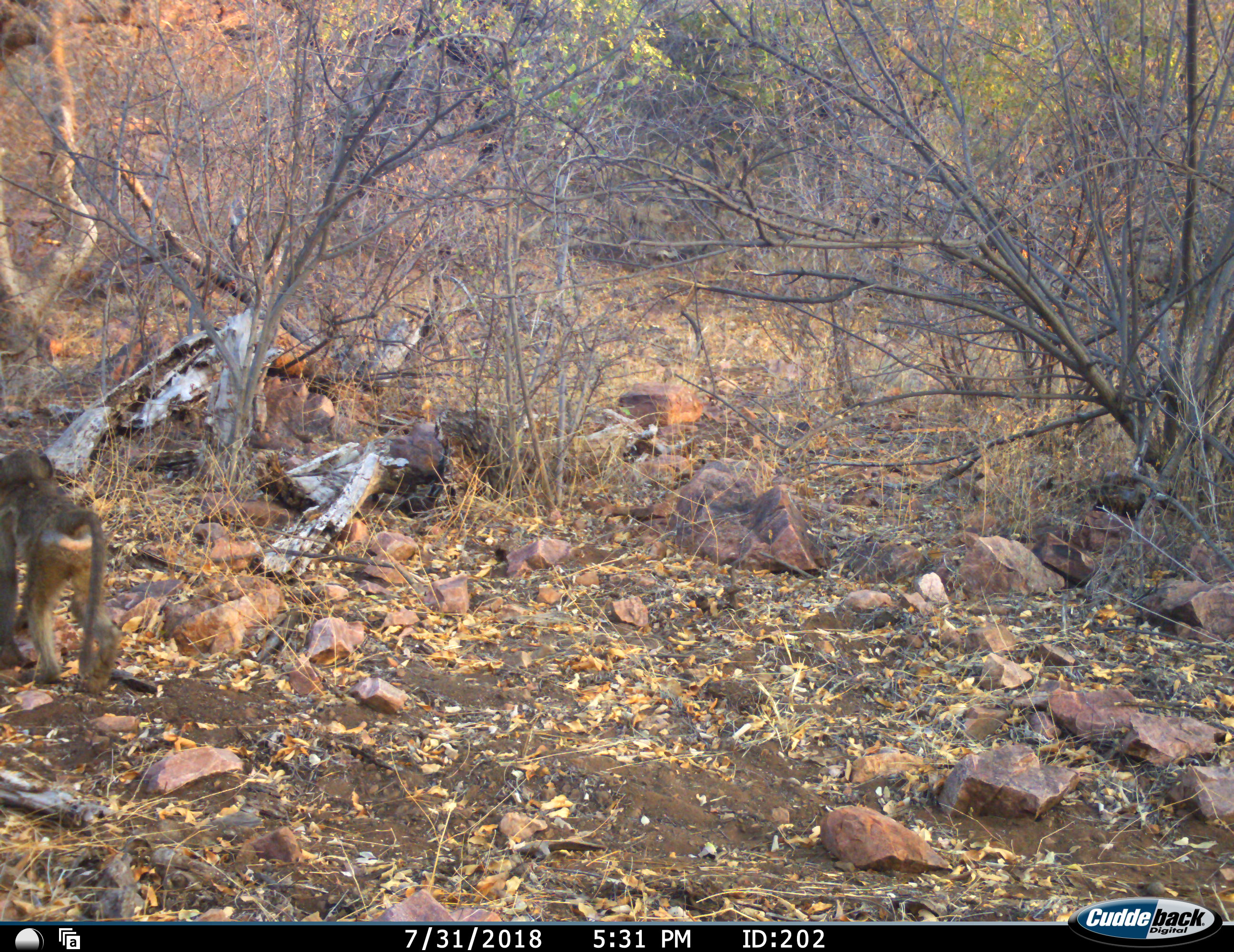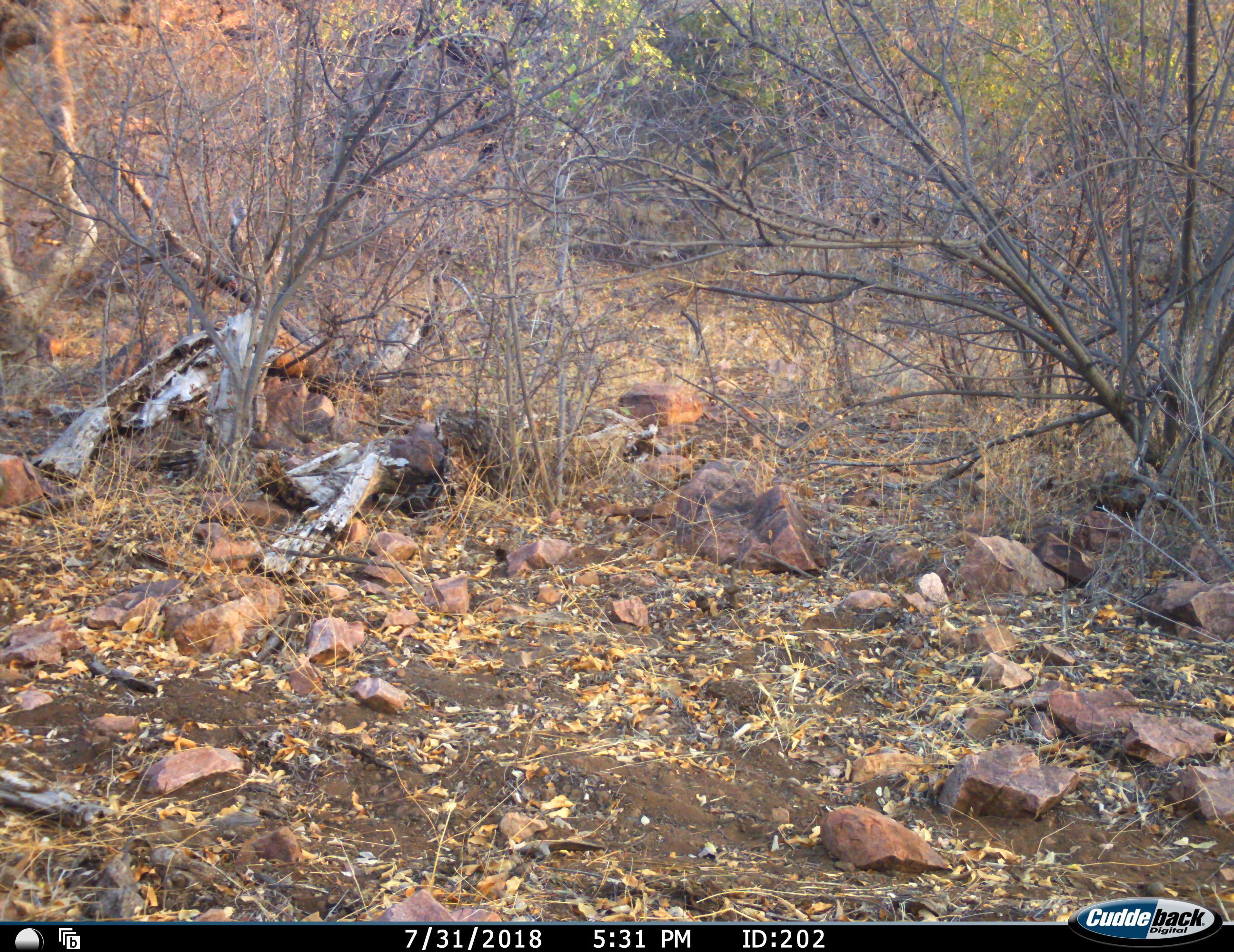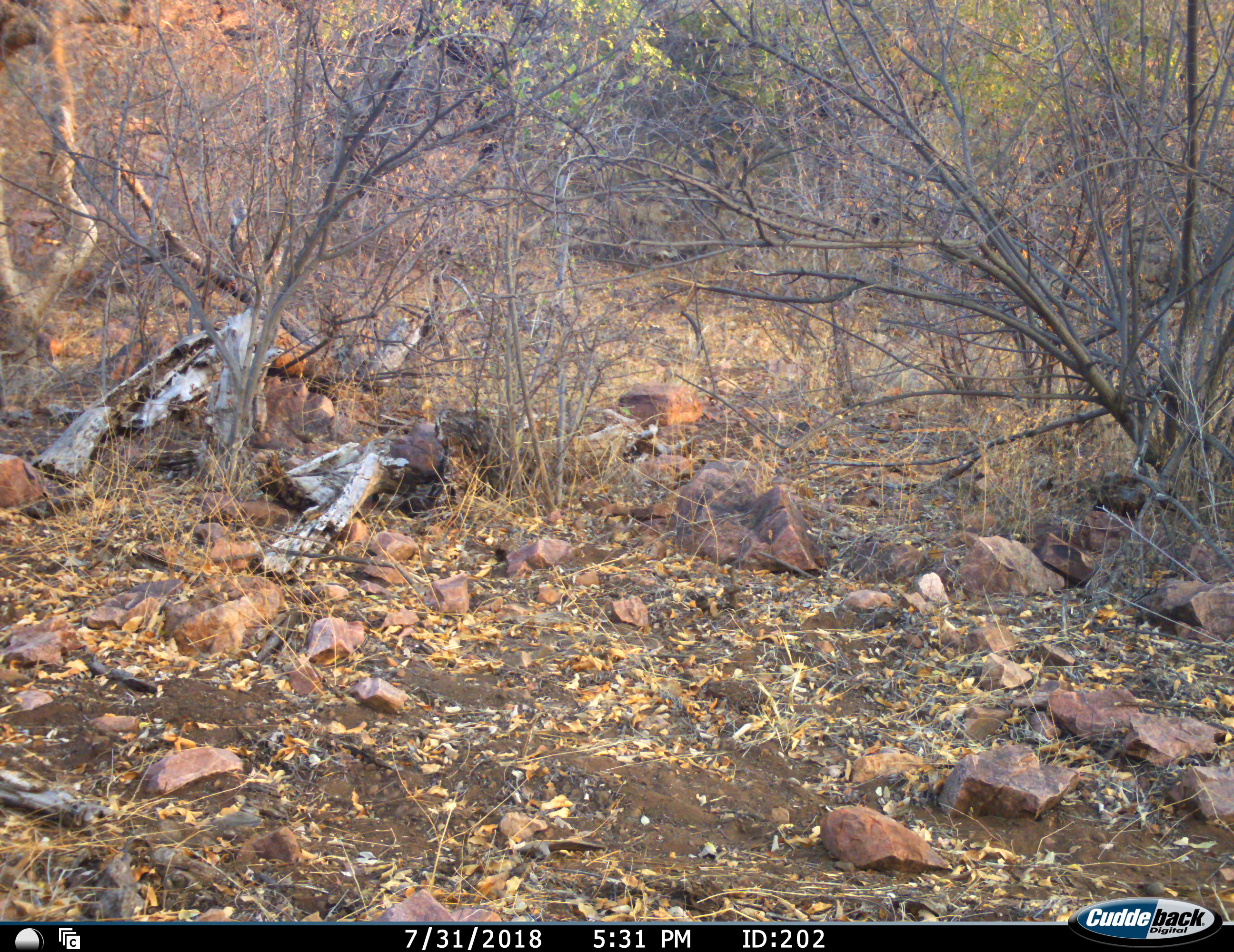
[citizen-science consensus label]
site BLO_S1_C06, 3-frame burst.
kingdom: Animalia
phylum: Chordata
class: Mammalia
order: Primates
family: Cercopithecidae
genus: Papio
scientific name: Papio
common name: baboon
Baboon (Papio), count 1. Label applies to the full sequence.